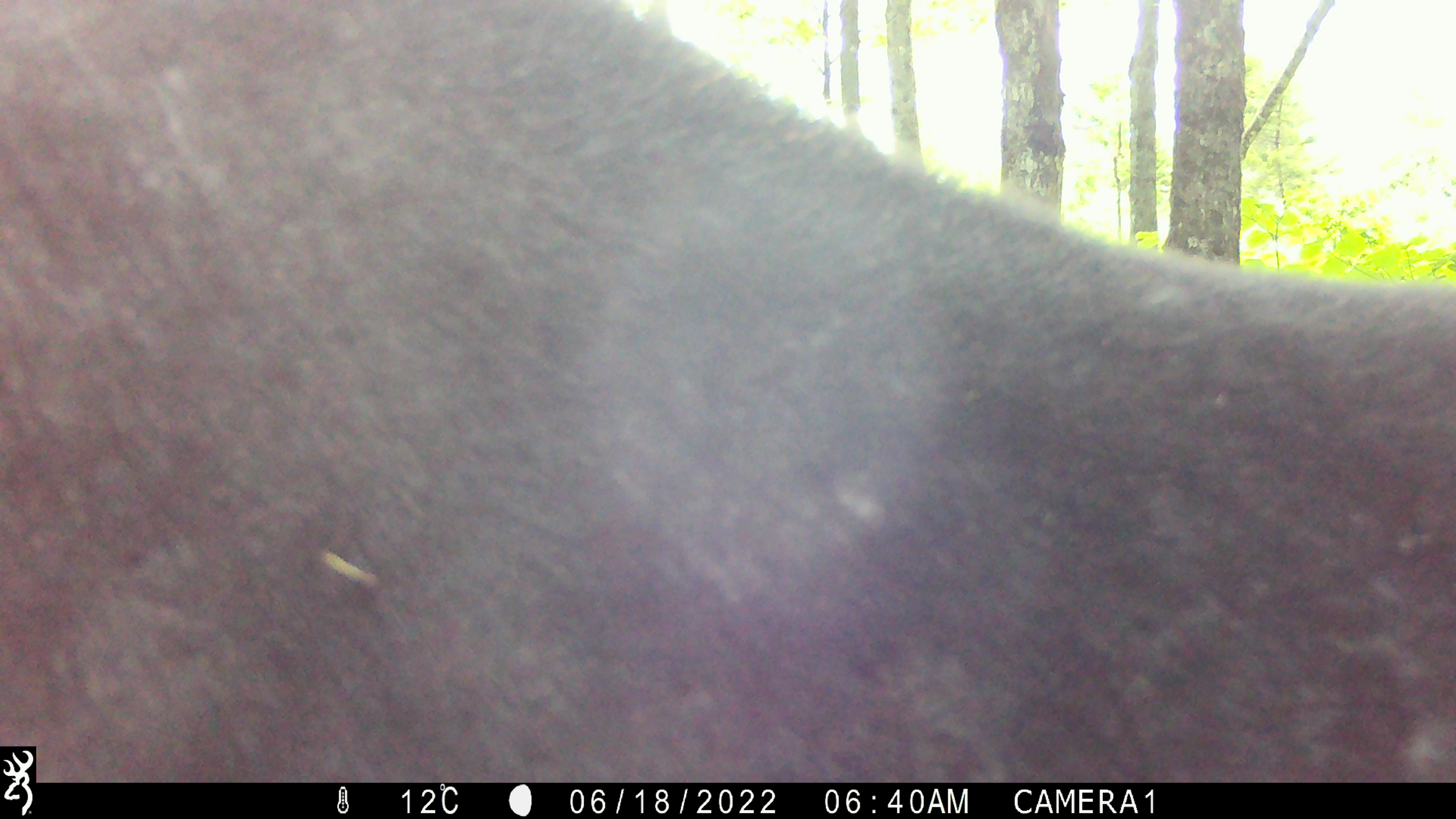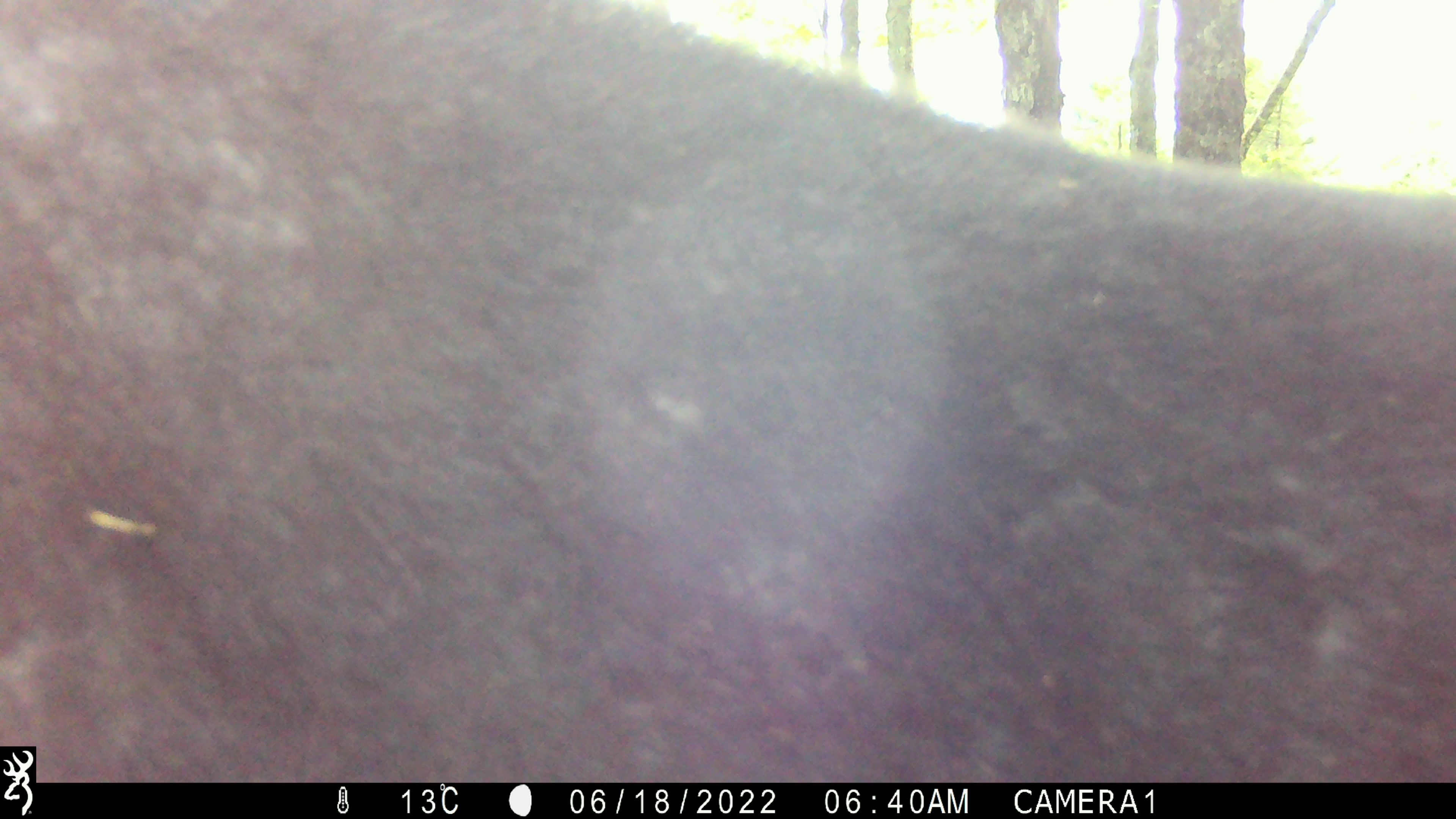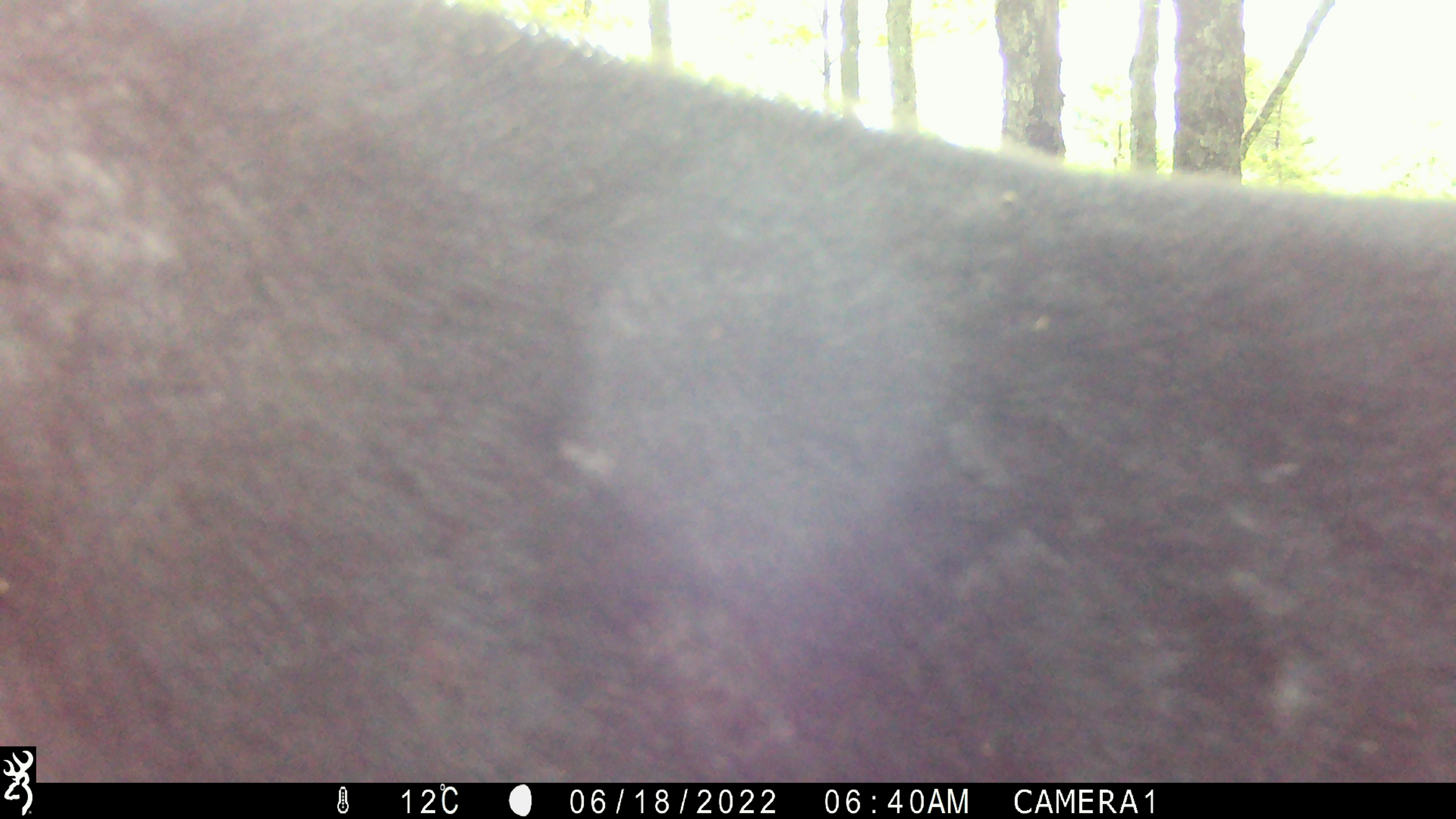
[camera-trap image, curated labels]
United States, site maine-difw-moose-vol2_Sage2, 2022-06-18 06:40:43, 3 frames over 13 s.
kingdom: Animalia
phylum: Chordata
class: Mammalia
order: Artiodactyla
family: Cervidae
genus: Alces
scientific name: Alces alces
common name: moose